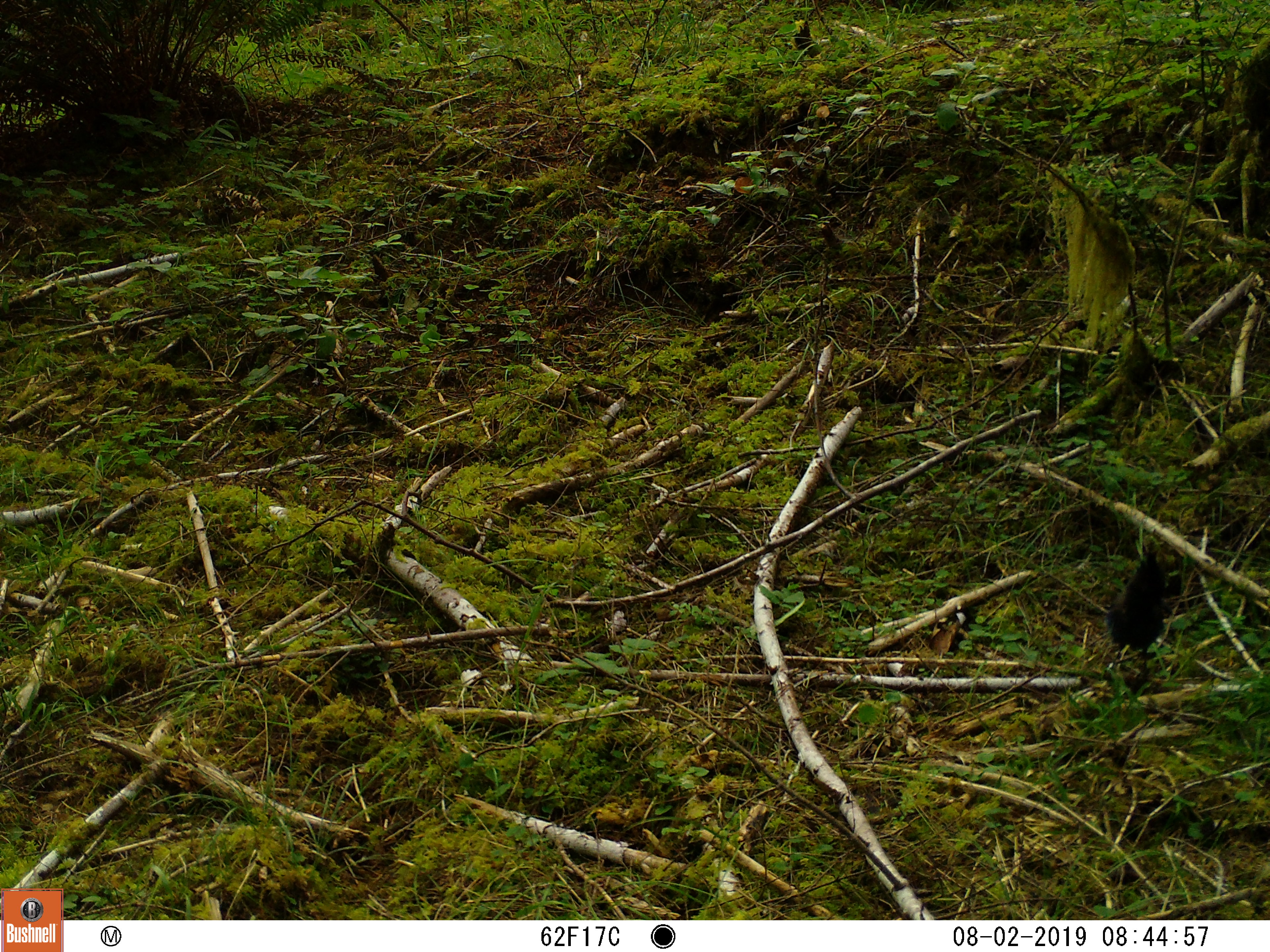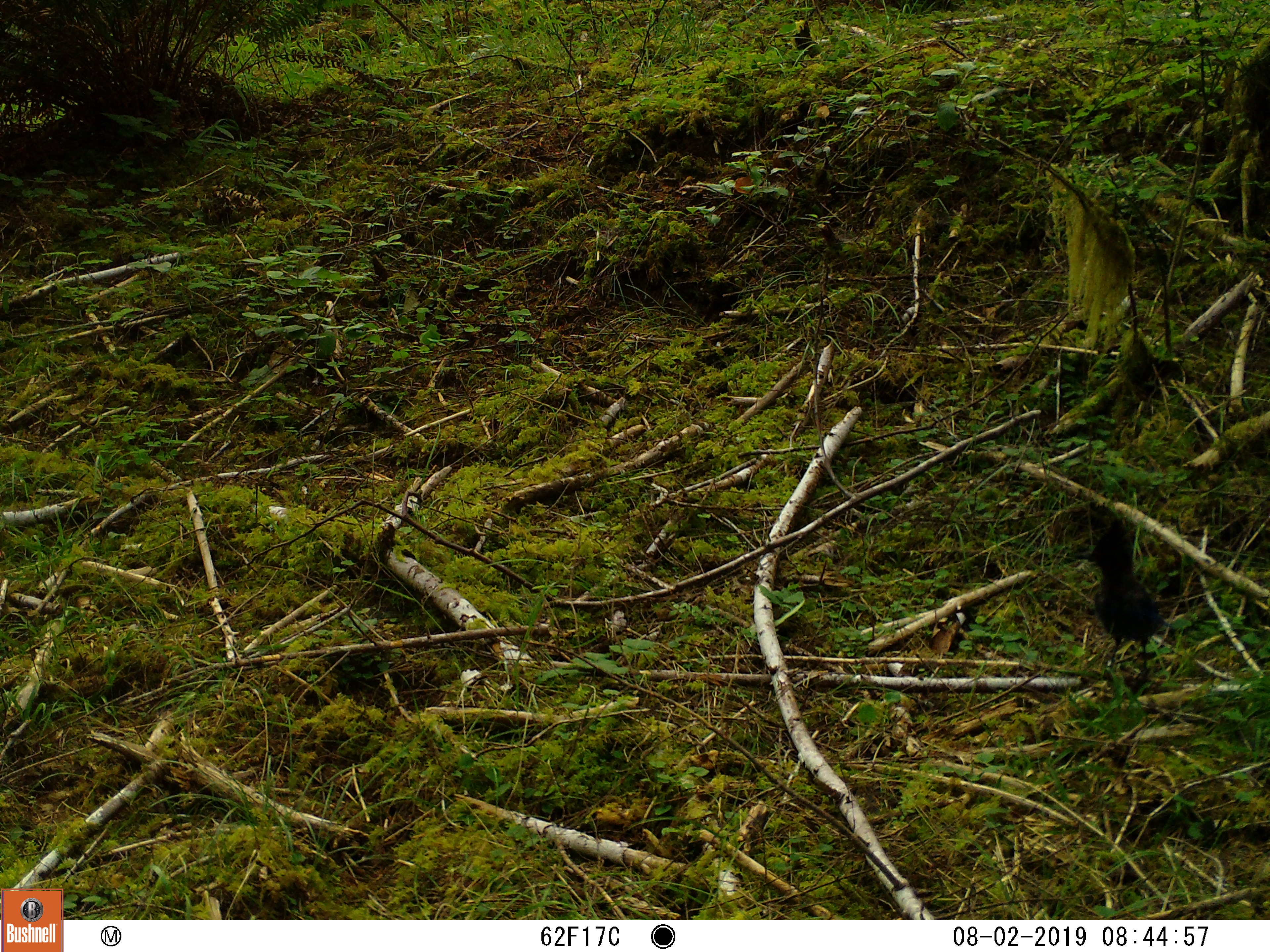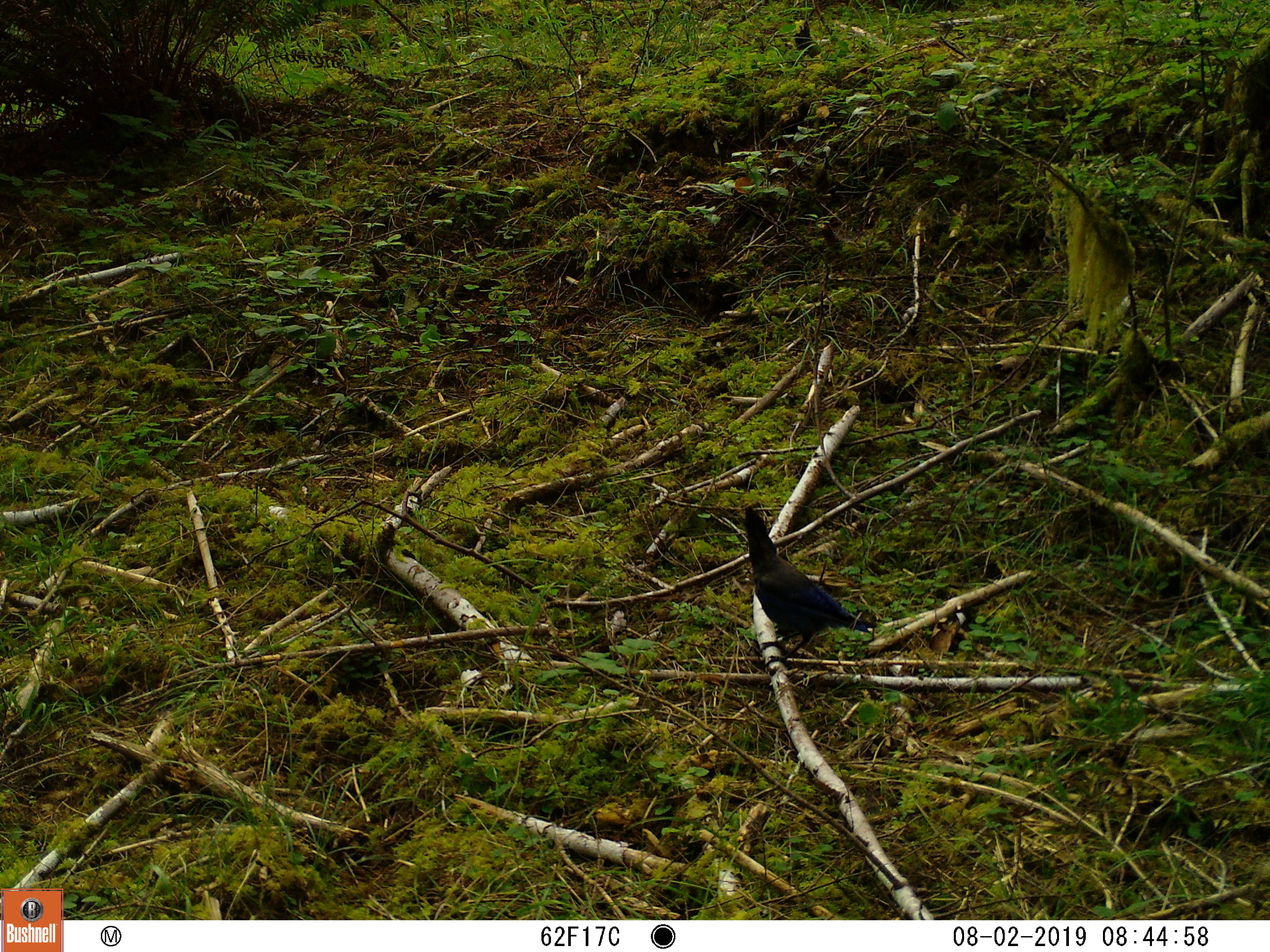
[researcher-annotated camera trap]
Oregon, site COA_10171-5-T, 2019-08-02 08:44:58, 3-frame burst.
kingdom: Animalia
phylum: Chordata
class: Aves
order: Passeriformes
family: Corvidae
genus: Cyanocitta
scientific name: Cyanocitta stelleri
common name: steller's jay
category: stellers jay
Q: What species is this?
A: Stellers jay (steller's jay) (Cyanocitta stelleri).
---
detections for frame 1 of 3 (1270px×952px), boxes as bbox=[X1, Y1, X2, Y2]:
stellers jay: bbox=[1104, 548, 1175, 675]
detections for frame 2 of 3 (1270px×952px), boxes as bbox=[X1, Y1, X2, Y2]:
stellers jay: bbox=[1081, 513, 1168, 682]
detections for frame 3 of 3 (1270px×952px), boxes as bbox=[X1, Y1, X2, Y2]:
stellers jay: bbox=[740, 502, 879, 660]